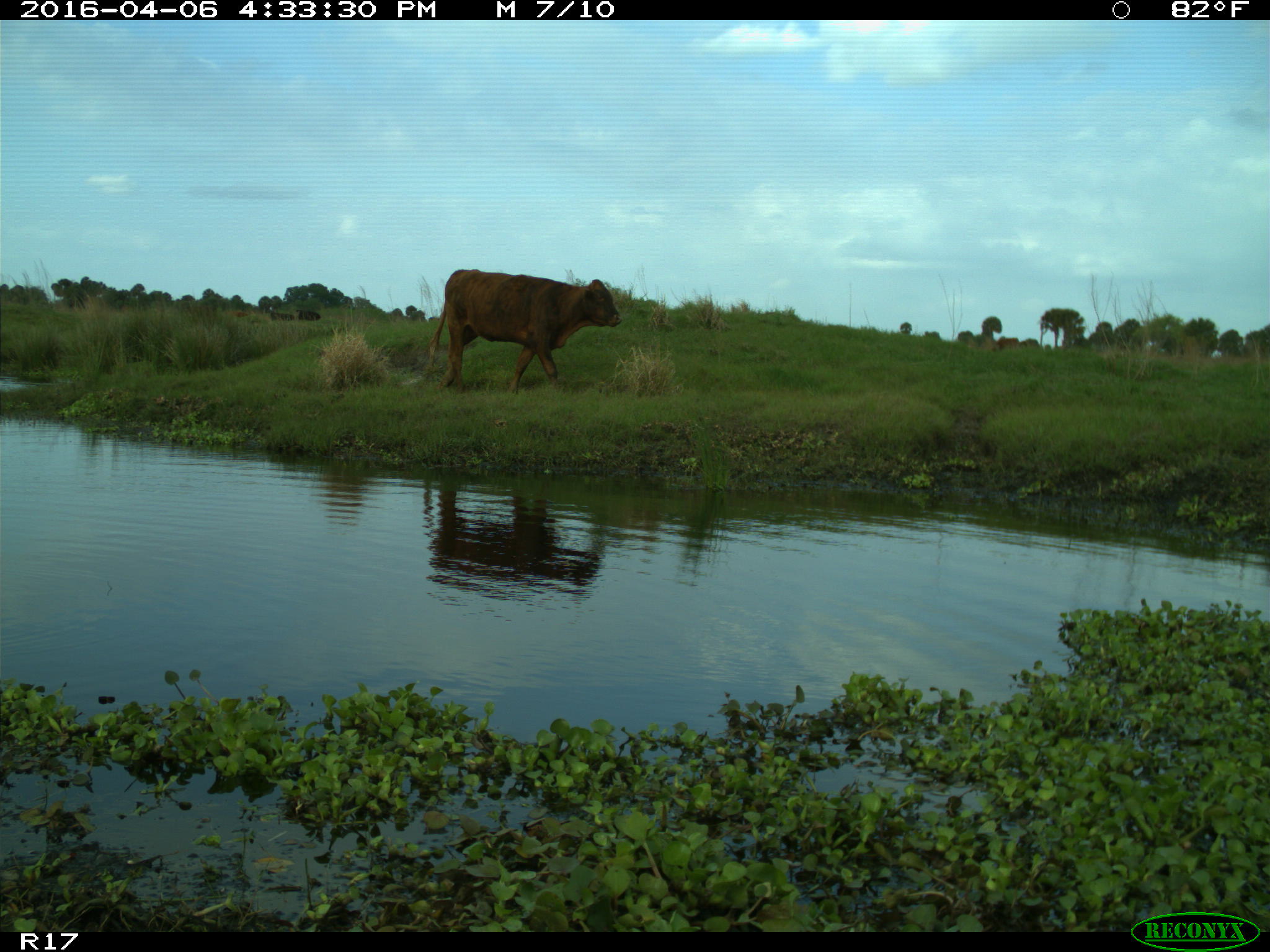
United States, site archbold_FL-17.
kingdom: Animalia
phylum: Chordata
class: Mammalia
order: Artiodactyla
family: Bovidae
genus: Bos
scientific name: Bos taurus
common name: domestic cow